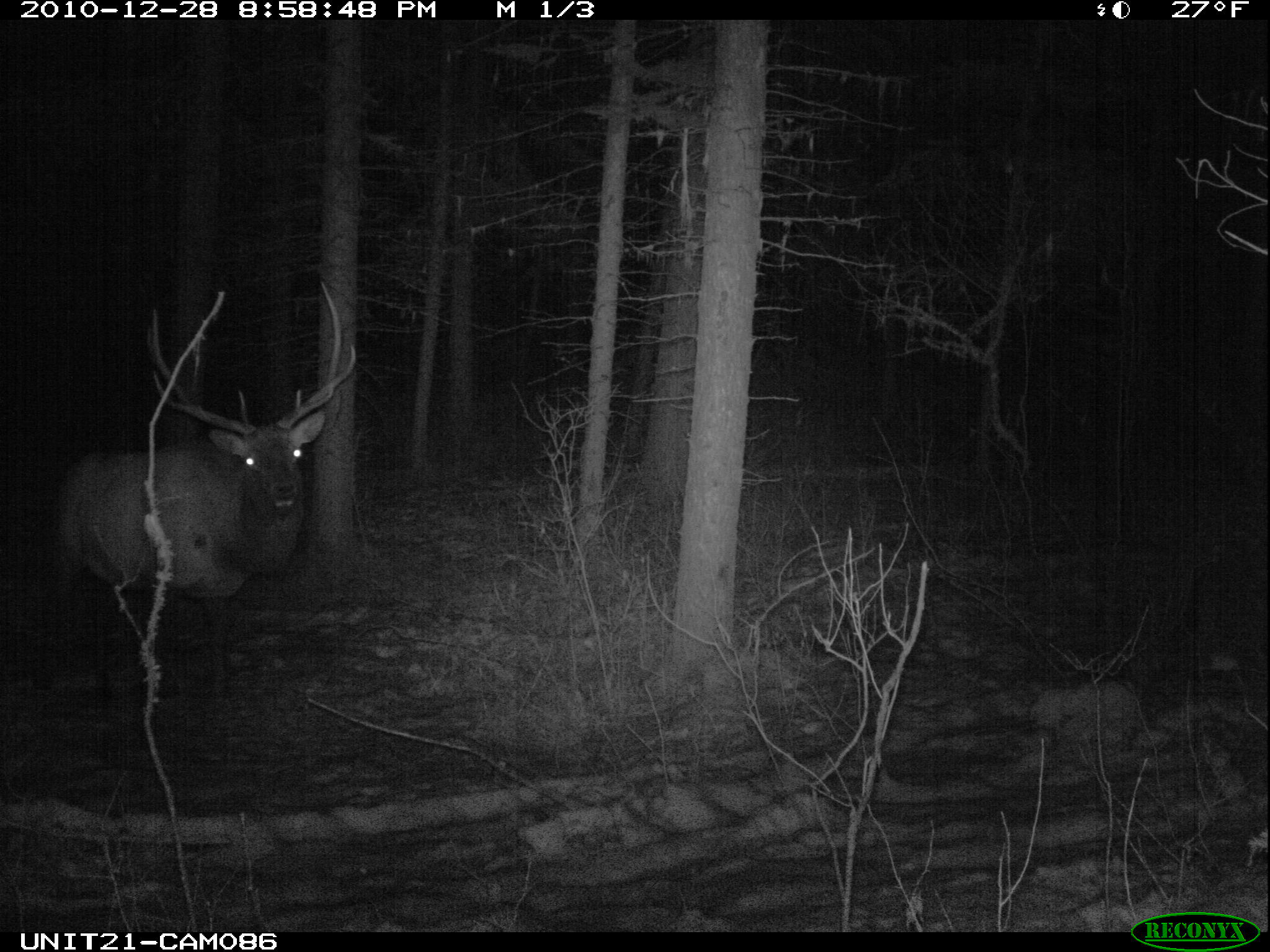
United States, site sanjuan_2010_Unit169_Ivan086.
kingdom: Animalia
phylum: Chordata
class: Mammalia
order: Artiodactyla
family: Cervidae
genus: Cervus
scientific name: Cervus elaphus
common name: red deer